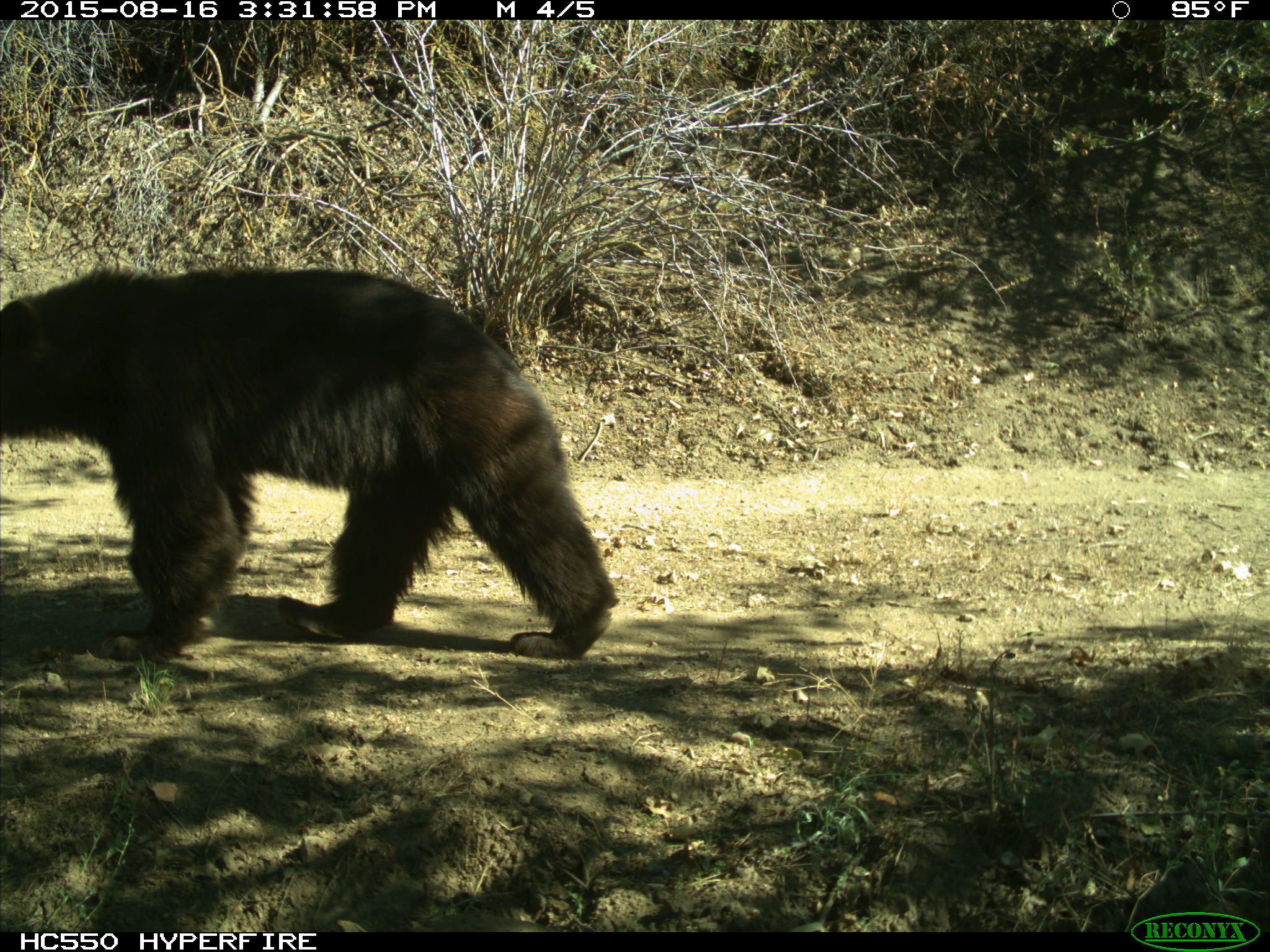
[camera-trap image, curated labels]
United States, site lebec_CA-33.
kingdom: Animalia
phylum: Chordata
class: Mammalia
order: Carnivora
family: Ursidae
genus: Ursus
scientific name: Ursus americanus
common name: american black bear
Ursus americanus (american black bear).